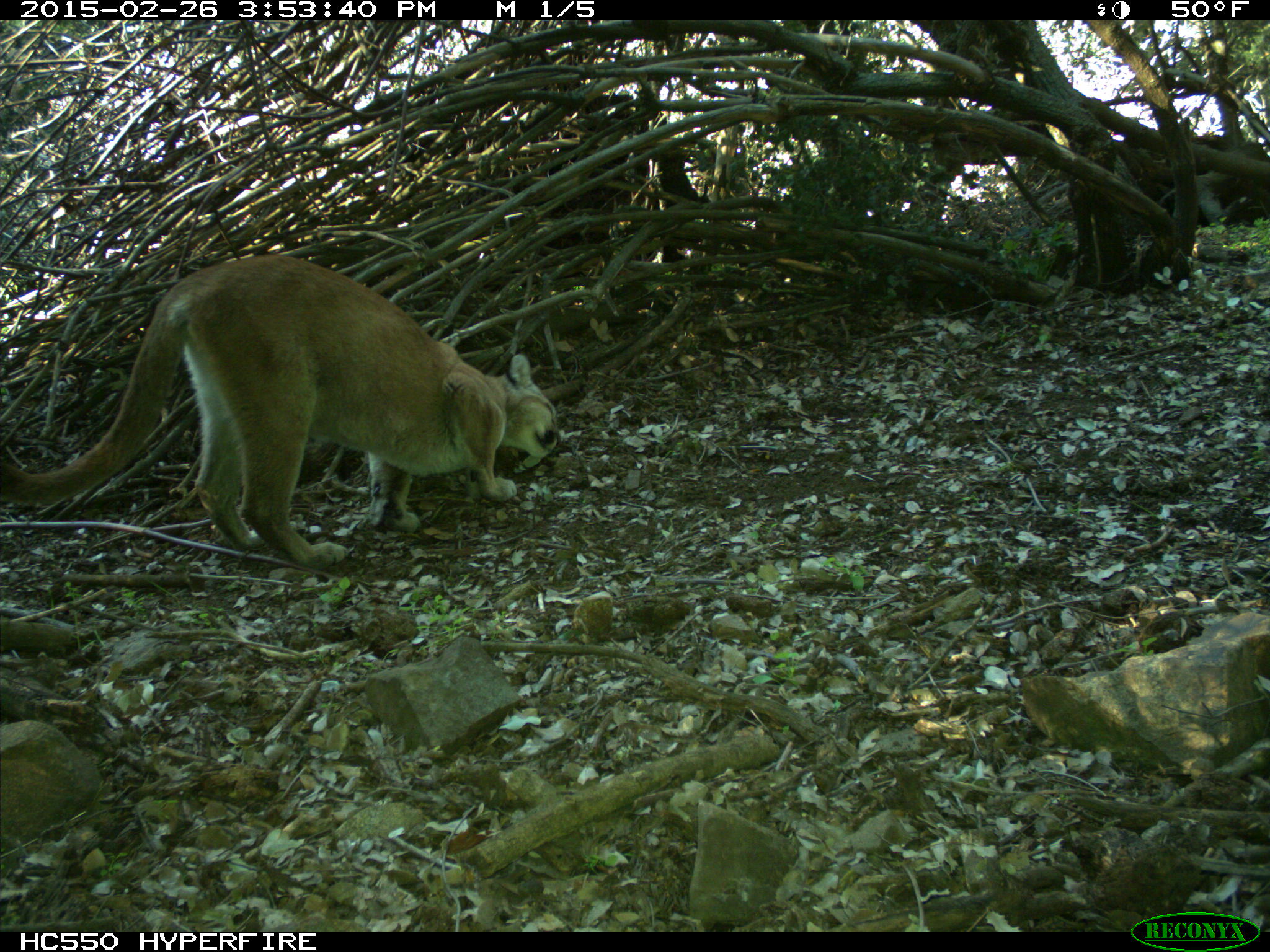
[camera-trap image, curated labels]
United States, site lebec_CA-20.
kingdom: Animalia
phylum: Chordata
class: Mammalia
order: Carnivora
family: Felidae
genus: Puma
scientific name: Puma concolor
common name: mountain lion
Puma concolor (mountain lion).